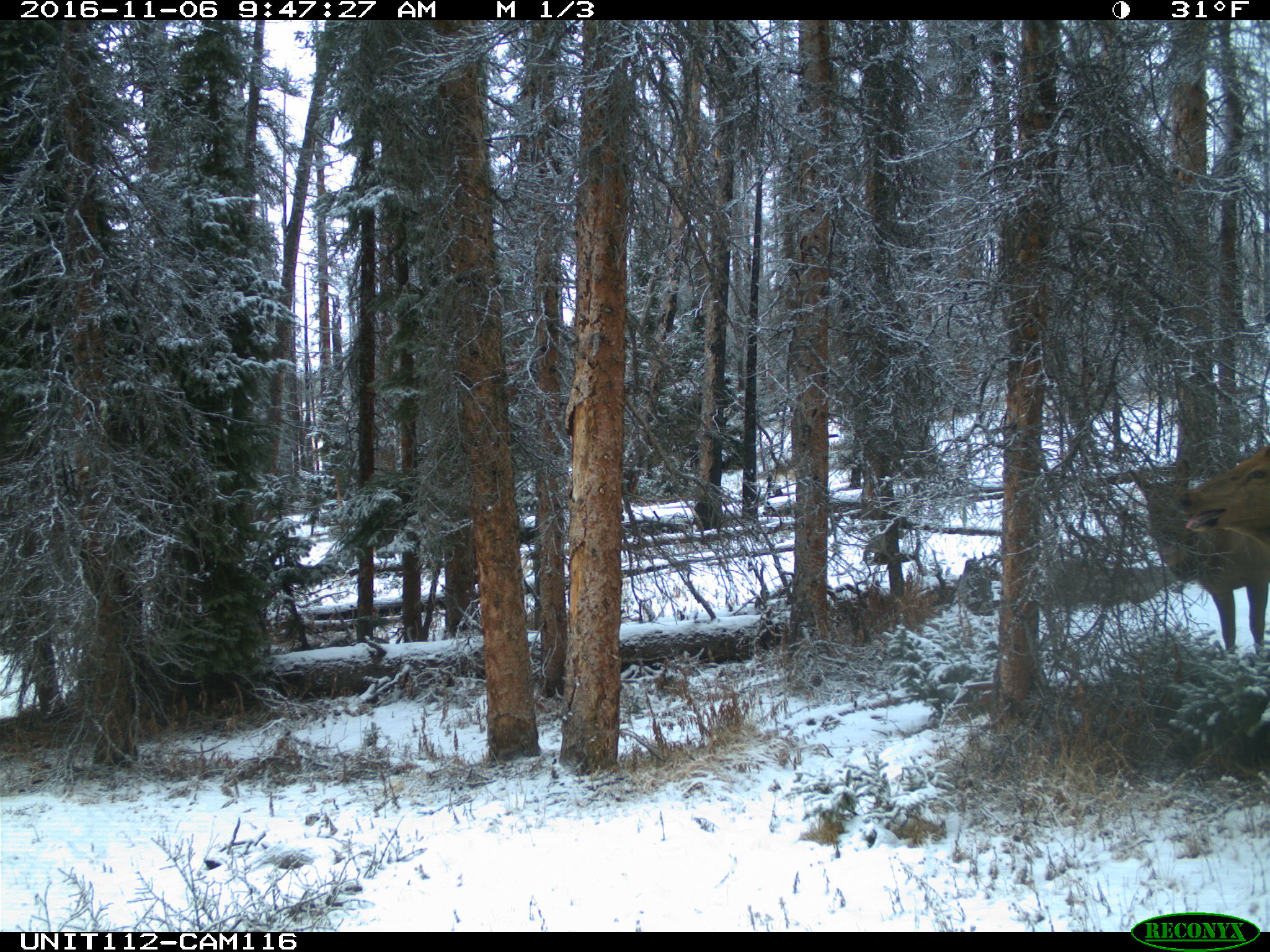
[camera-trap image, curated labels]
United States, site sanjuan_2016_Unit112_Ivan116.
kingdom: Animalia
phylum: Chordata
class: Mammalia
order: Artiodactyla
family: Cervidae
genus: Cervus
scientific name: Cervus elaphus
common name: red deer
Cervus elaphus (red deer).